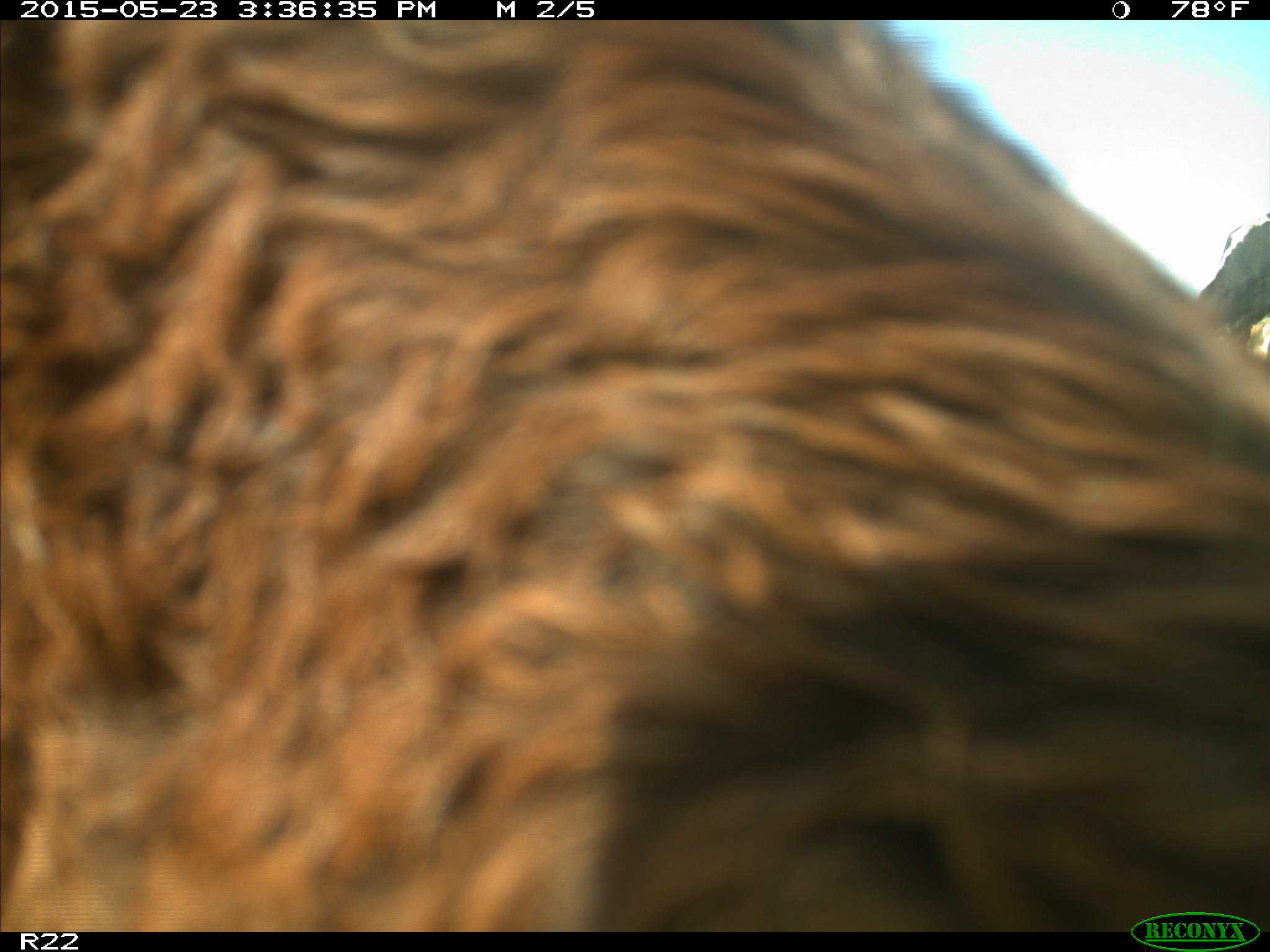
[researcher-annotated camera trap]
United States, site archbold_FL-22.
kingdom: Animalia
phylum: Chordata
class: Mammalia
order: Artiodactyla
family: Bovidae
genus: Bos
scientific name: Bos taurus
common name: domestic cow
Bos taurus (domestic cow).